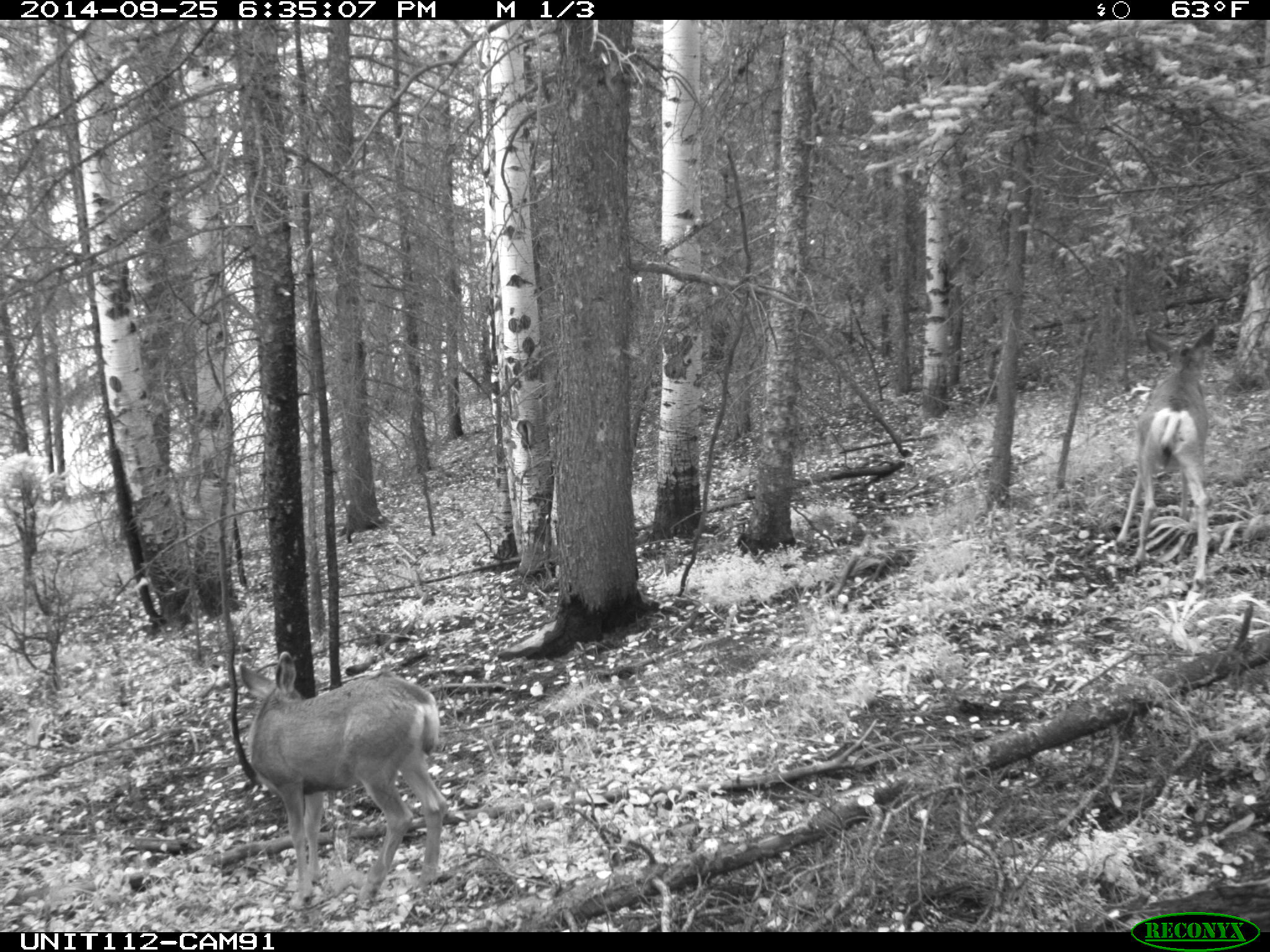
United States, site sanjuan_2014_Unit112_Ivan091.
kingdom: Animalia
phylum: Chordata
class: Mammalia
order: Artiodactyla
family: Cervidae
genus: Odocoileus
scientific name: Odocoileus hemionus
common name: mule deer